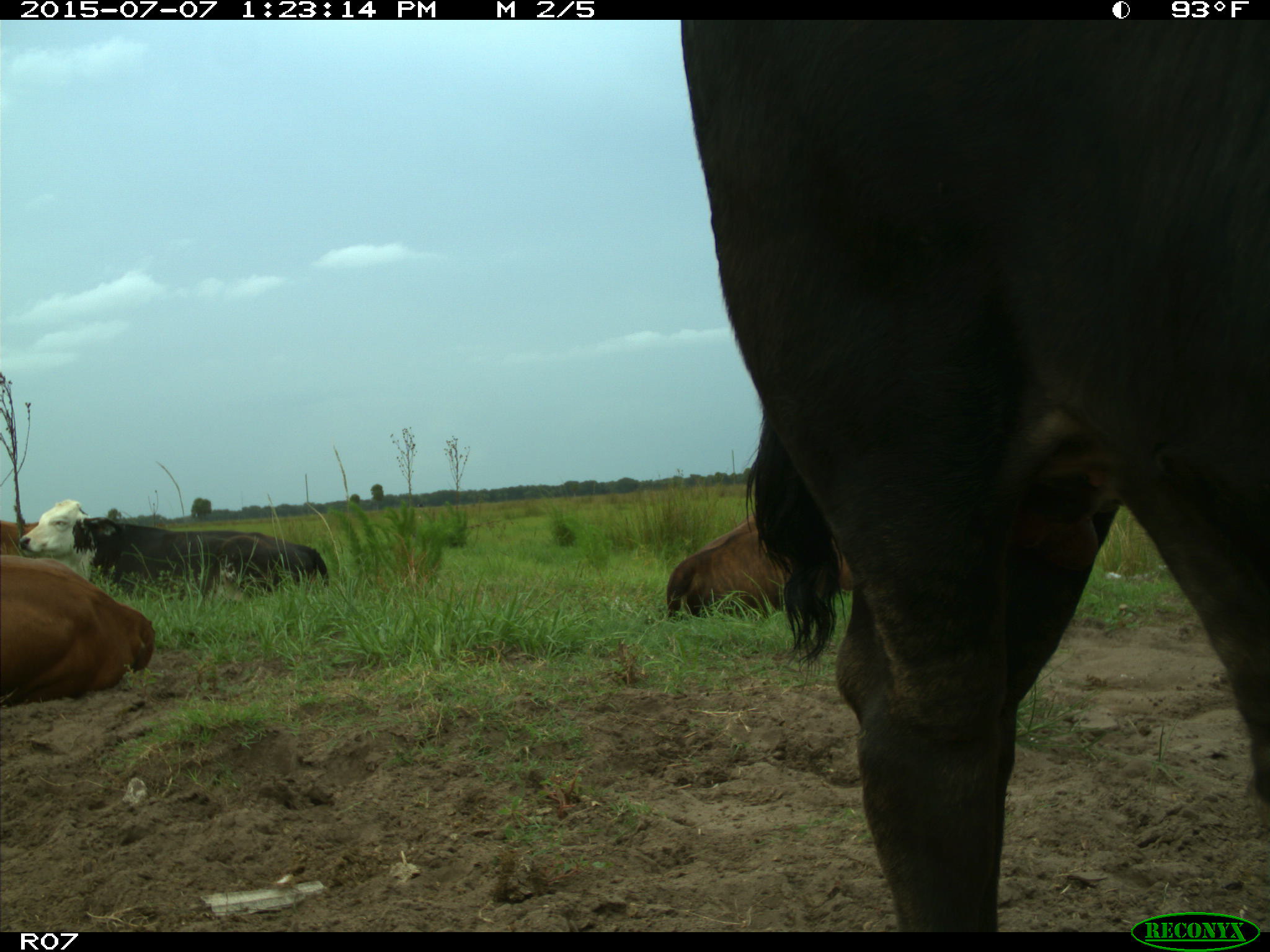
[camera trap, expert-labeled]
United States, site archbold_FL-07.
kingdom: Animalia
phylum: Chordata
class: Mammalia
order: Artiodactyla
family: Bovidae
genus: Bos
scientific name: Bos taurus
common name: domestic cow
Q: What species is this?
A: Bos taurus (domestic cow).